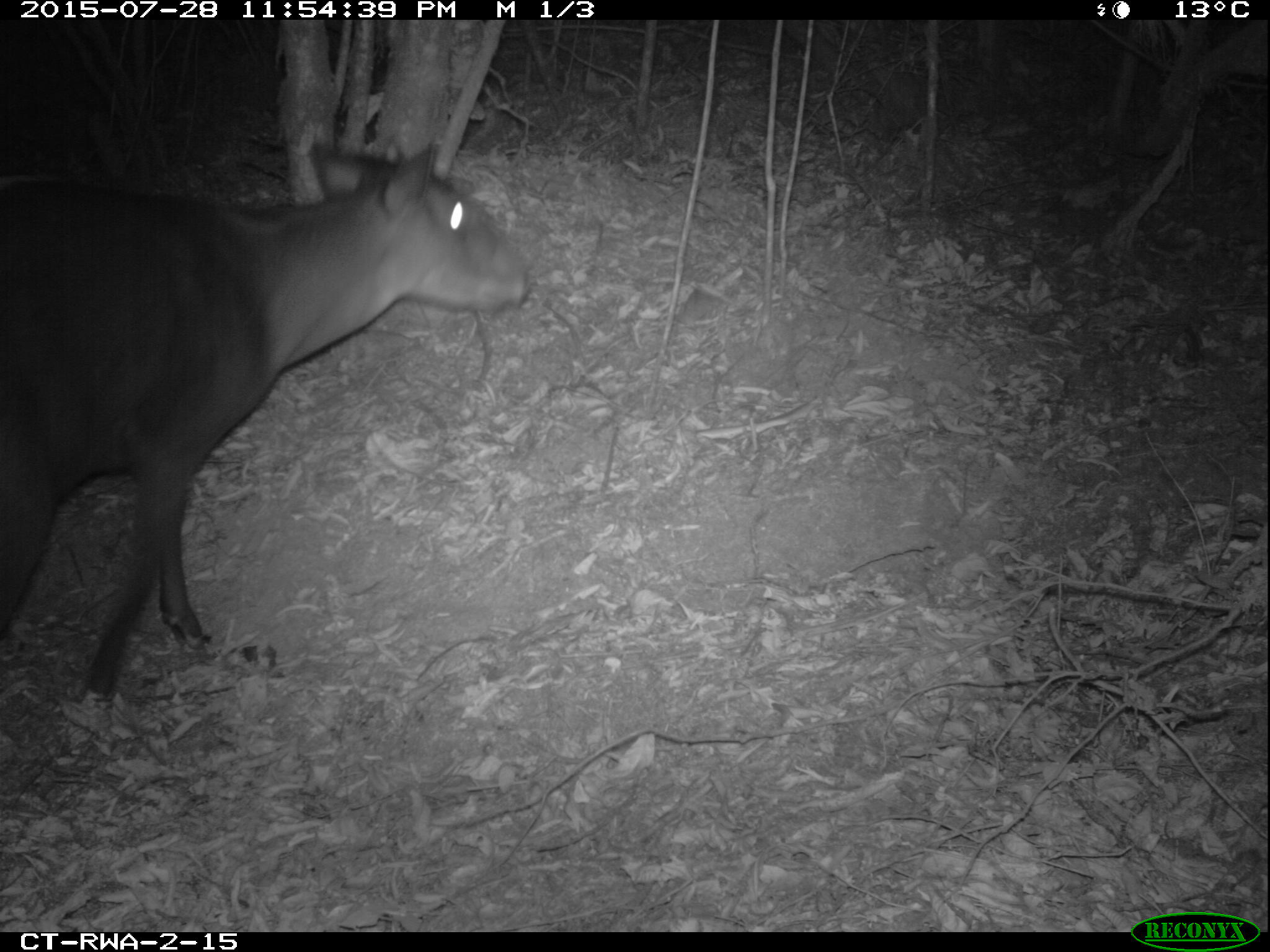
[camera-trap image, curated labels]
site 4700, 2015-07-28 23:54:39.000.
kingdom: Animalia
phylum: Chordata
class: Mammalia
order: Artiodactyla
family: Bovidae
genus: Cephalophus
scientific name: Cephalophus silvicultor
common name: light-backed duiker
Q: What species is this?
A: Cephalophus silvicultor (light-backed duiker).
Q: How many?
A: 1.